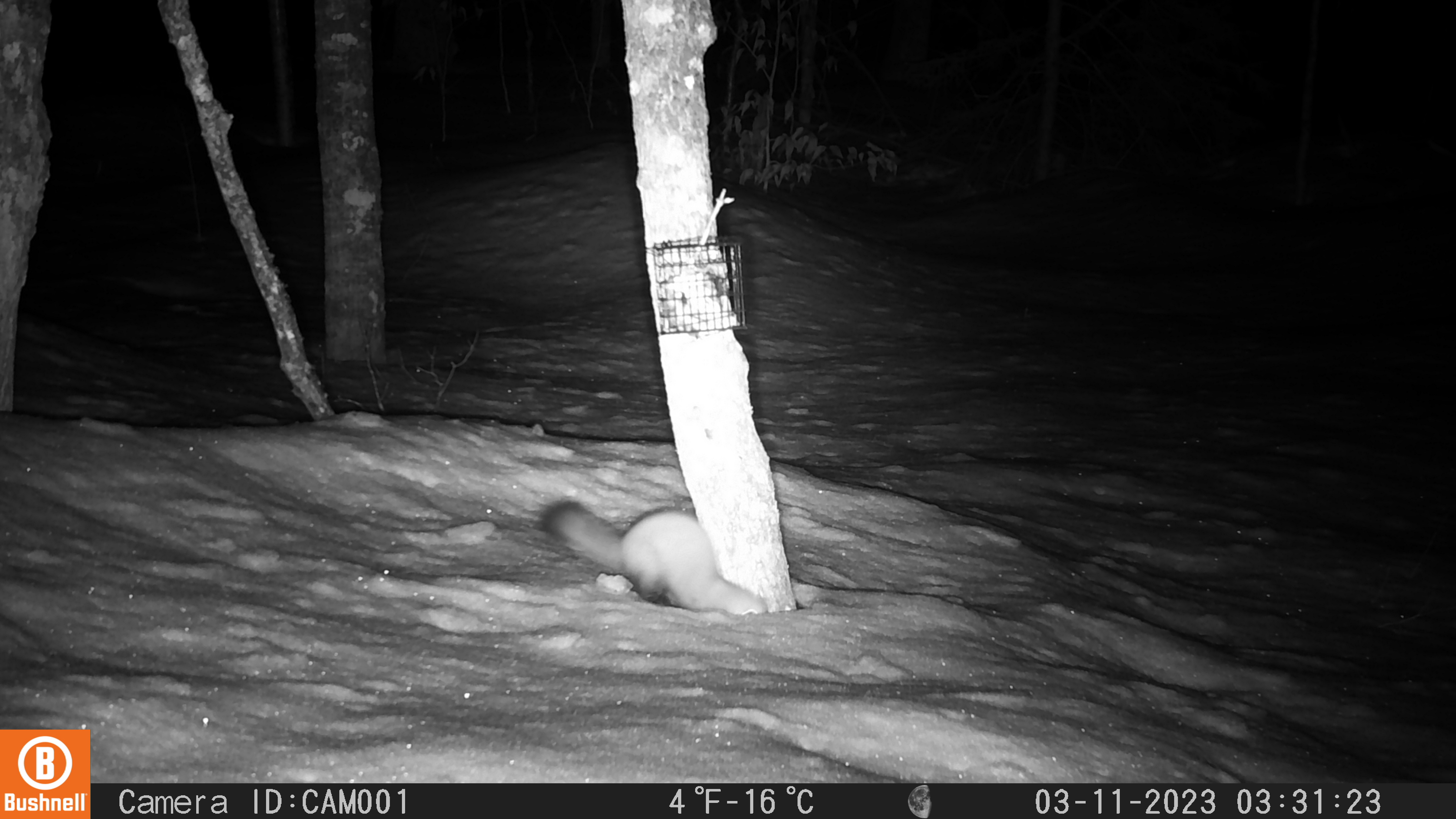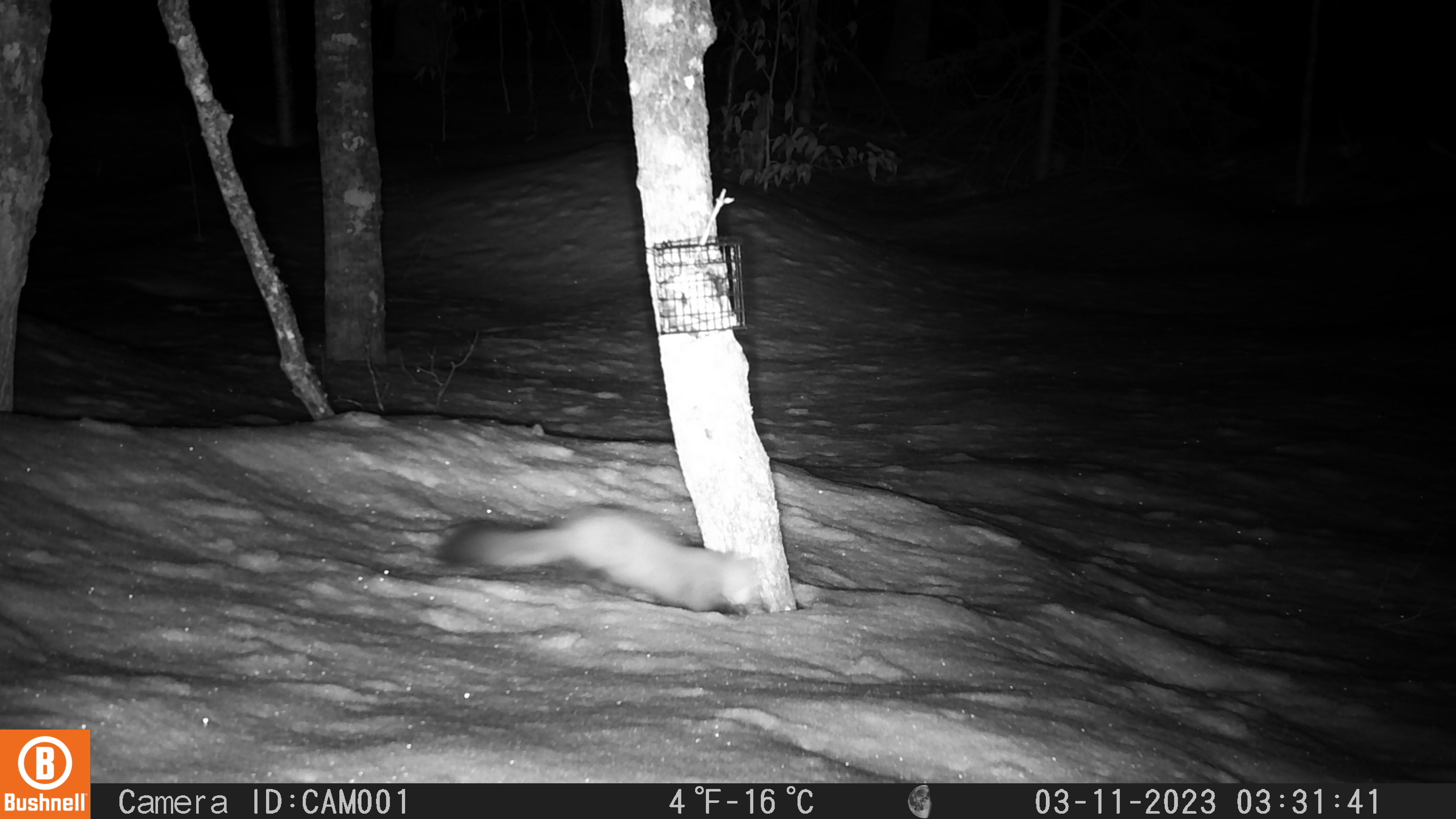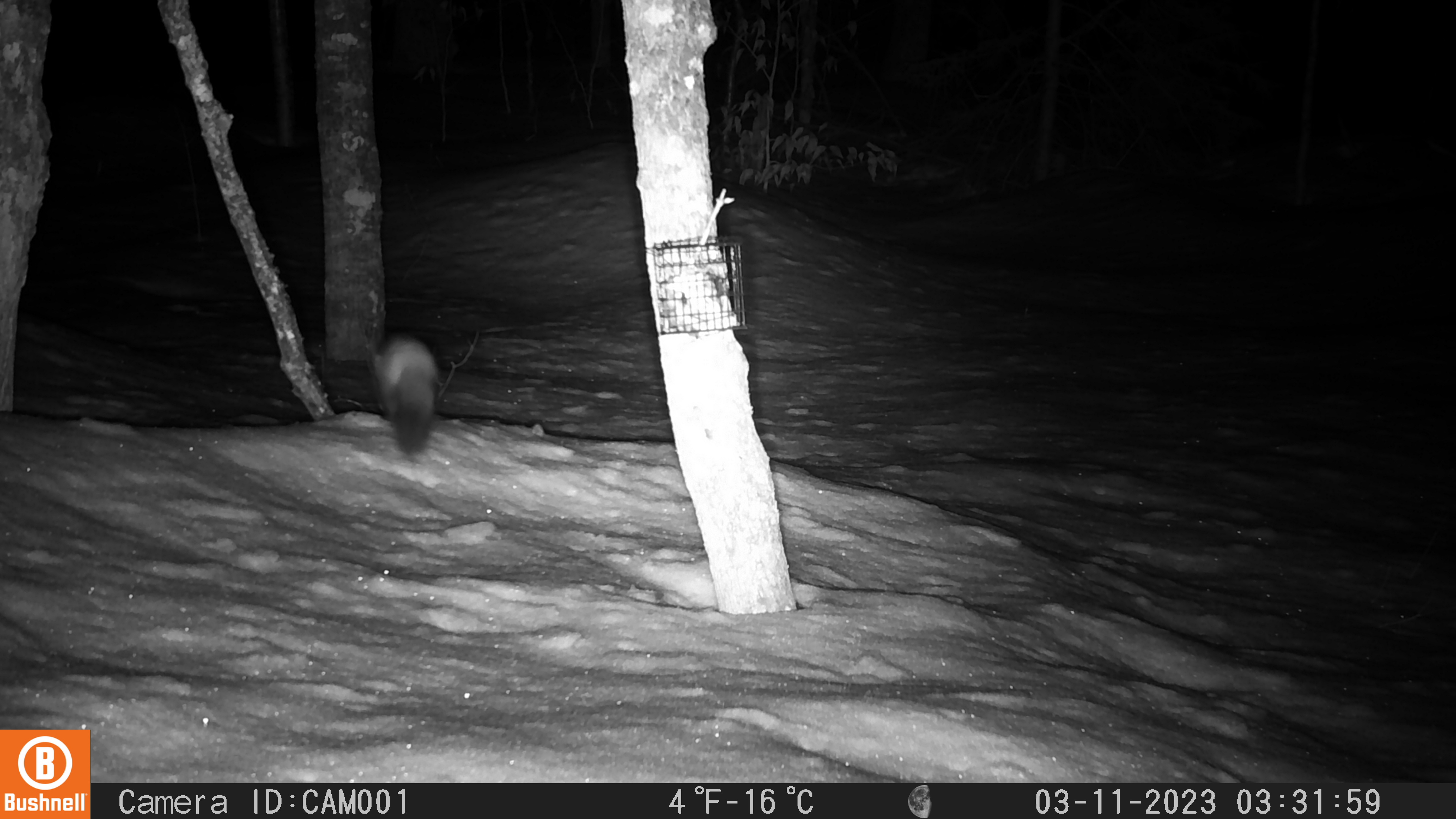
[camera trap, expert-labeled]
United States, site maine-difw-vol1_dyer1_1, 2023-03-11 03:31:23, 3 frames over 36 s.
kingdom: Animalia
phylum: Chordata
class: Mammalia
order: Carnivora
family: Mustelidae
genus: Martes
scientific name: Martes americana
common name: american marten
American marten (Martes americana).